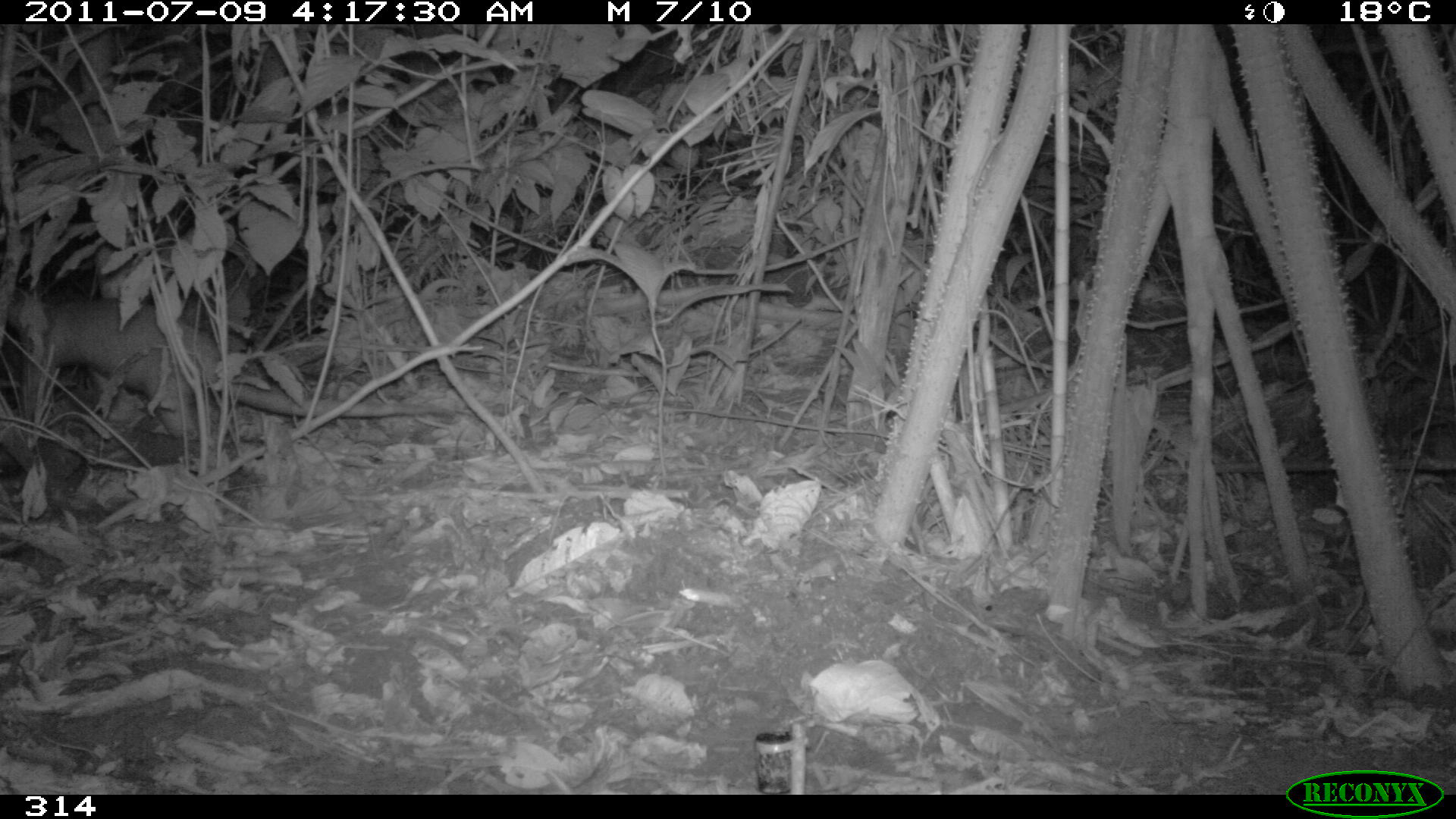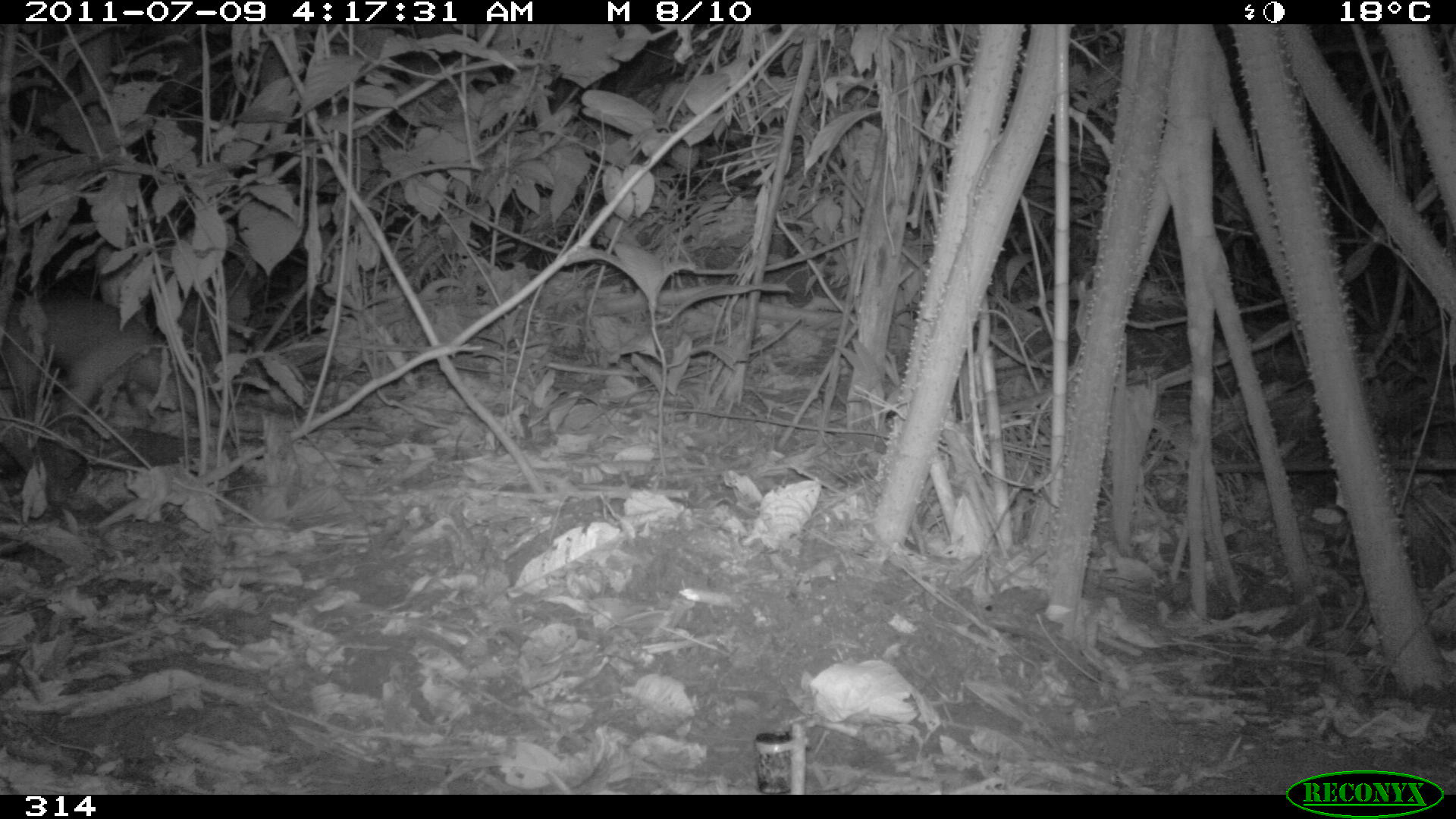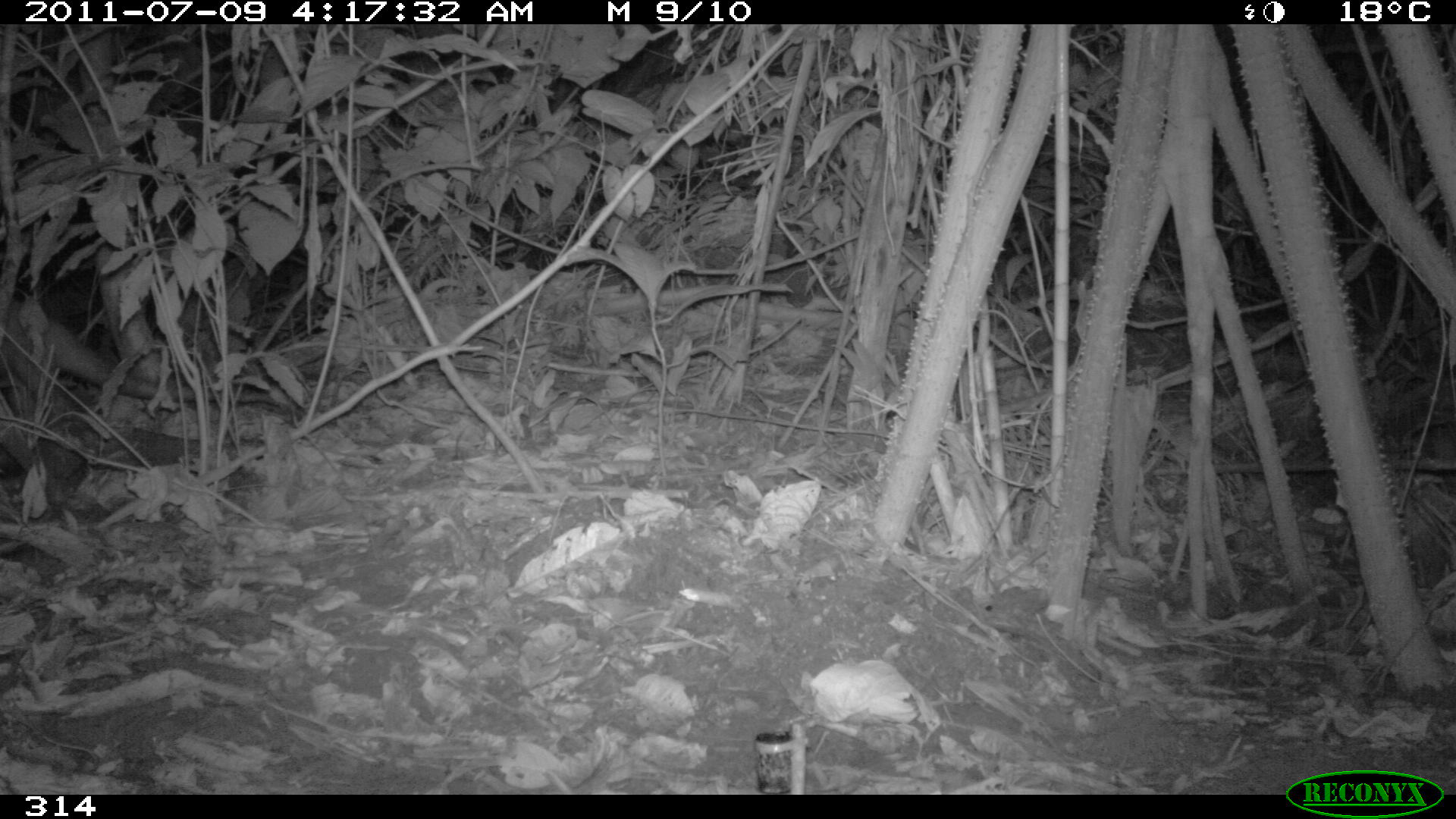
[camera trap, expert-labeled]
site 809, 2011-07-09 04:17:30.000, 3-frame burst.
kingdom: Animalia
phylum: Chordata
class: Mammalia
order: Pilosa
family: Myrmecophagidae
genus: Tamandua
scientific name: Tamandua tetradactyla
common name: southern tamandua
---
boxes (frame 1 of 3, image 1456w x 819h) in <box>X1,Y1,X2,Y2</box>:
tamandua tetradactyla: <box>1,288,474,440</box>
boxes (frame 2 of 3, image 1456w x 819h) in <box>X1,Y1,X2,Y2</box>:
tamandua tetradactyla: <box>1,294,386,432</box>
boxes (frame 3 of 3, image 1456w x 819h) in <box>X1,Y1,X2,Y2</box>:
tamandua tetradactyla: <box>0,302,282,407</box>